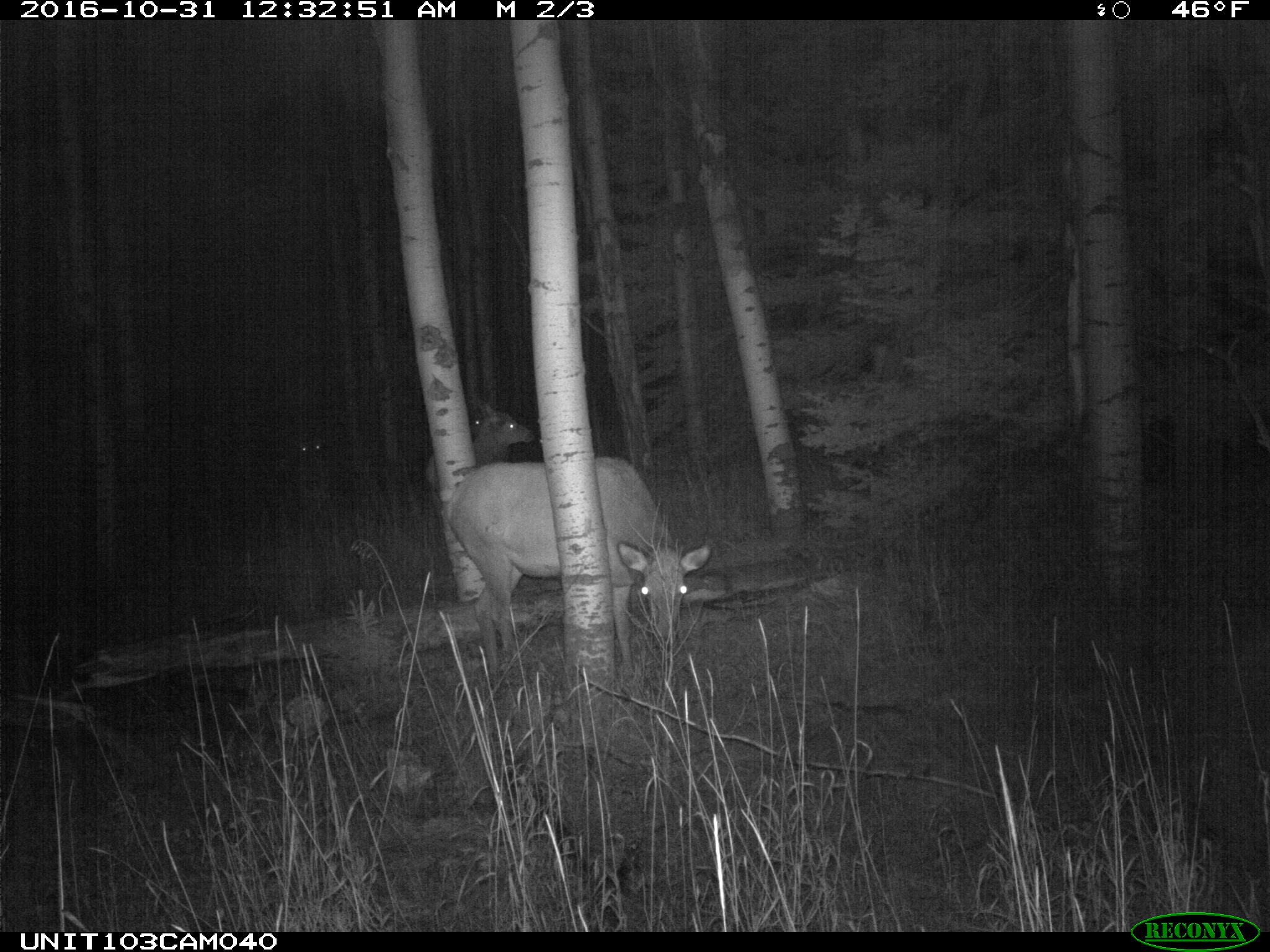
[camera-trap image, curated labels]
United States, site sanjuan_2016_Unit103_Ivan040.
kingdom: Animalia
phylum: Chordata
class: Mammalia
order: Artiodactyla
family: Cervidae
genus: Cervus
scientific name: Cervus elaphus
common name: red deer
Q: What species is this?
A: Cervus elaphus (red deer).